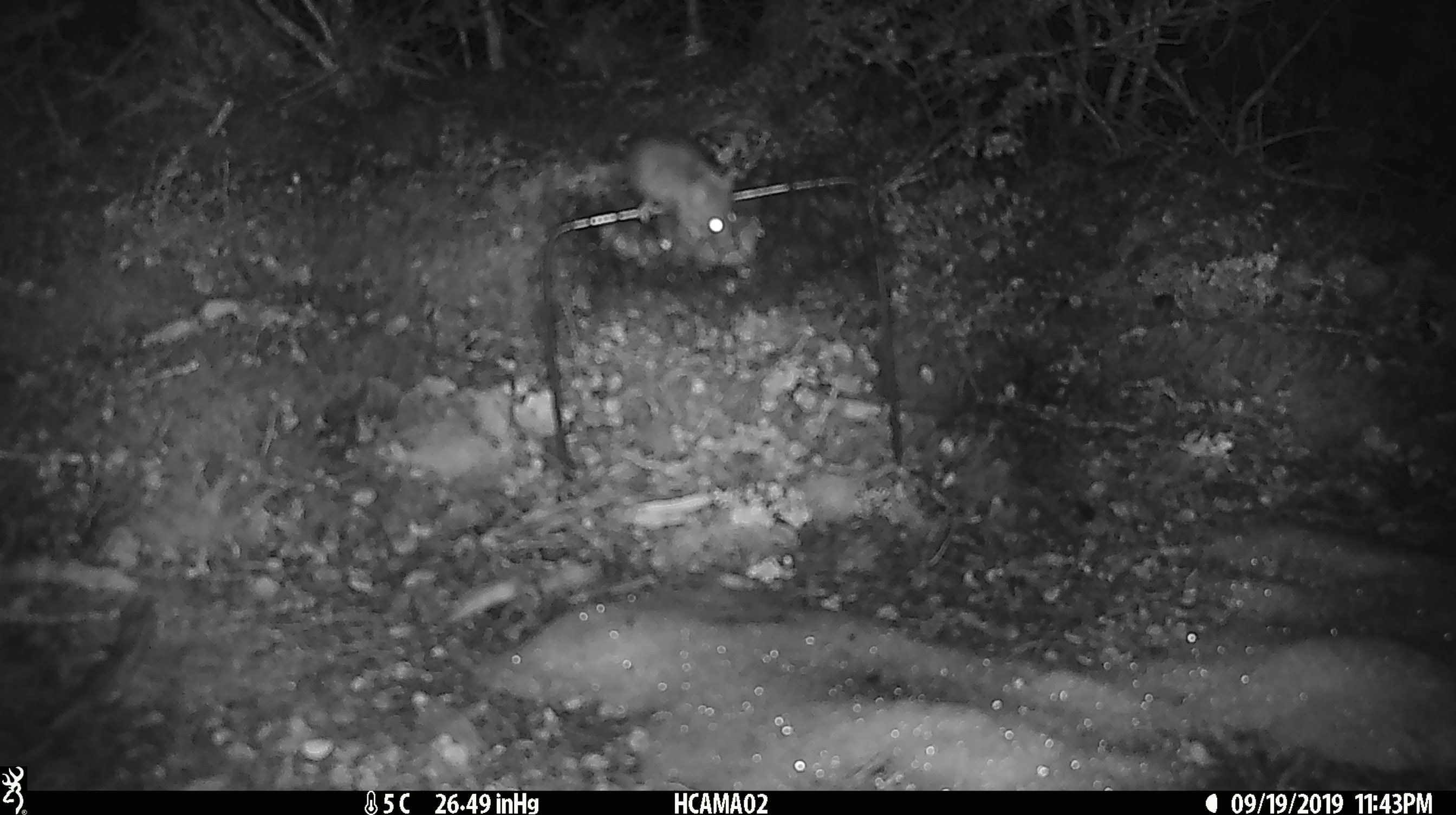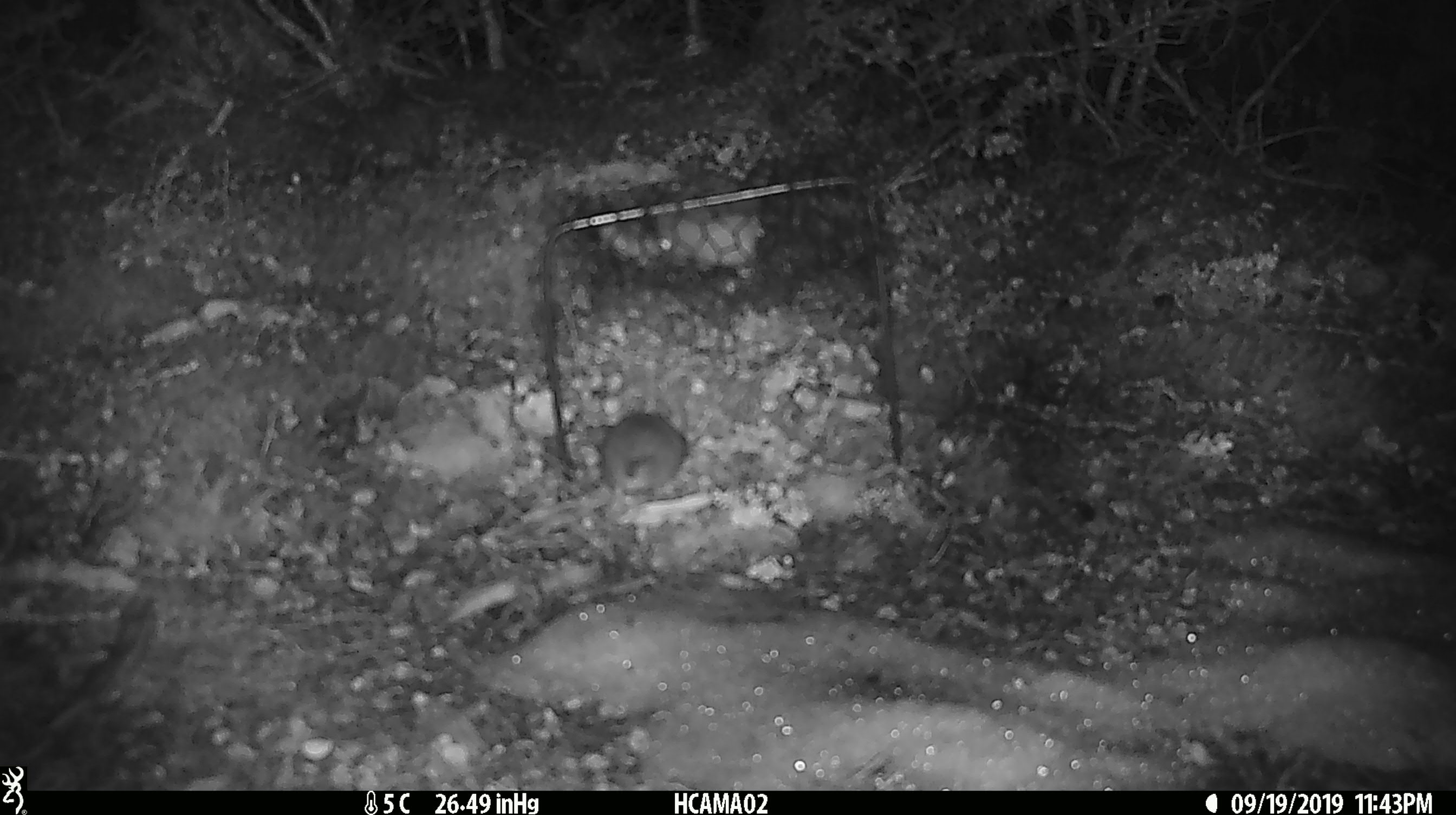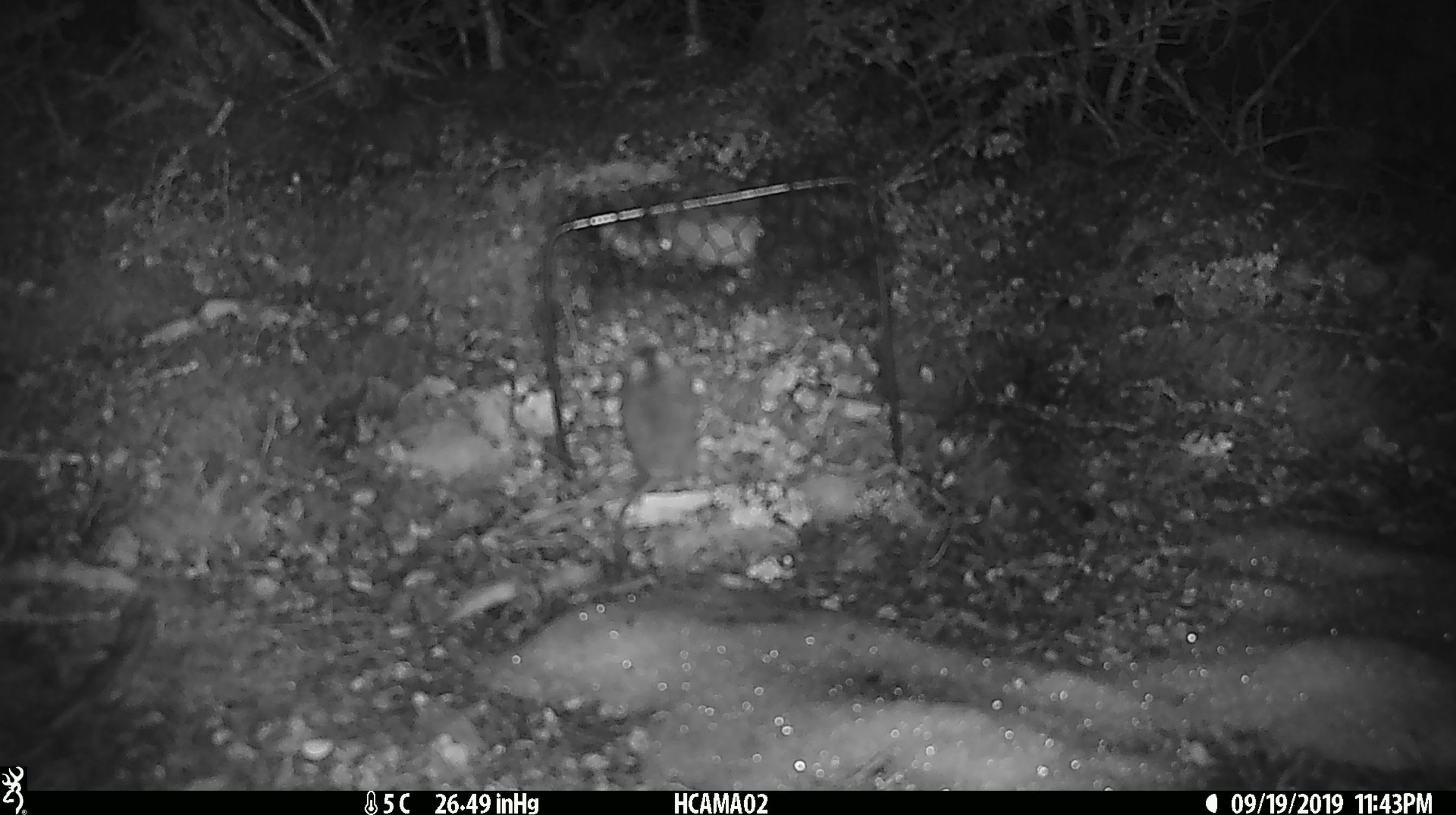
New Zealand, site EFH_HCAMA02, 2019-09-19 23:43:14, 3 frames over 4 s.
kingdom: Animalia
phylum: Chordata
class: Mammalia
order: Rodentia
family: Muridae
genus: Mus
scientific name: Mus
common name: mouse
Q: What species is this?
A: Mouse (Mus).